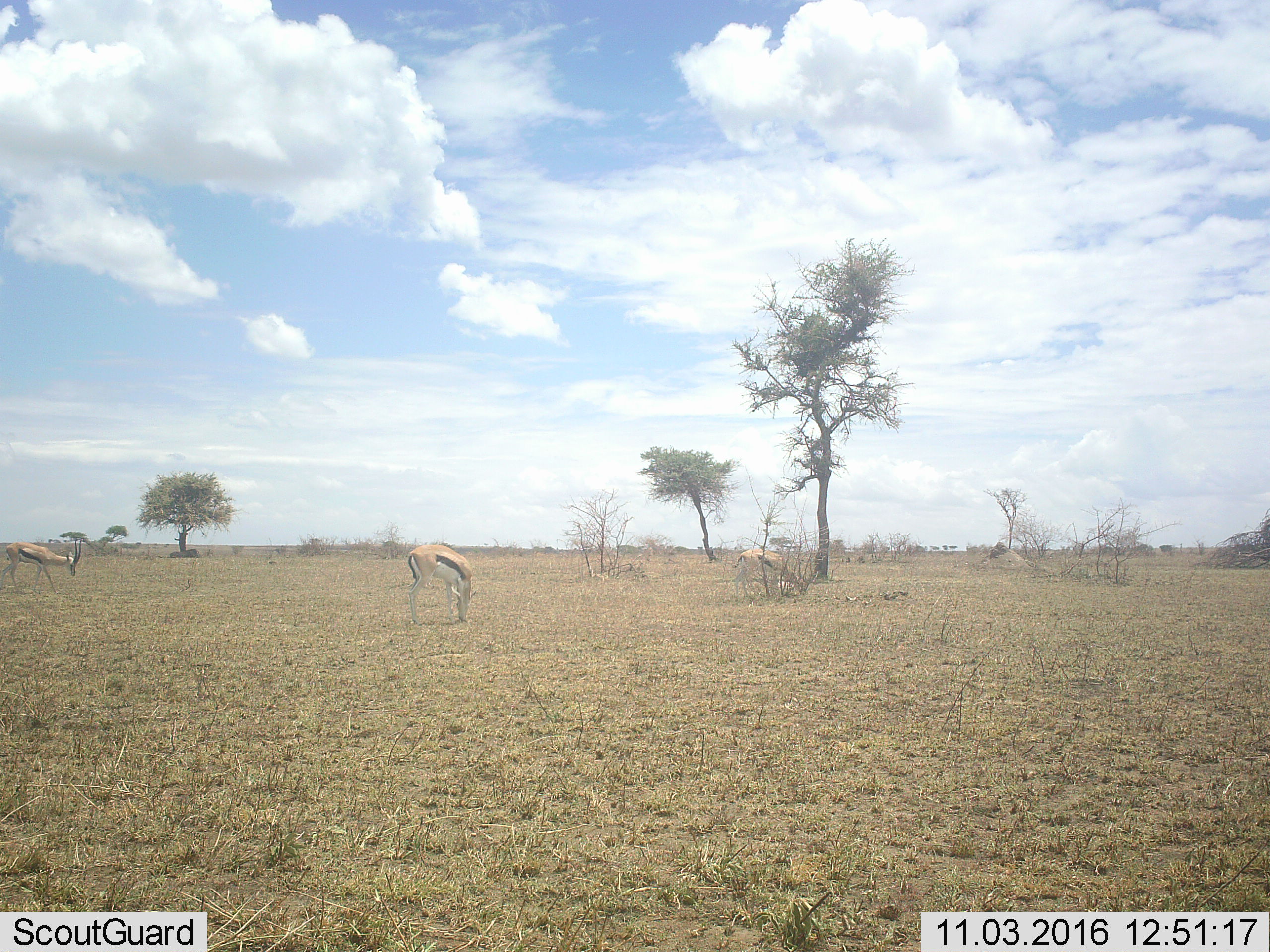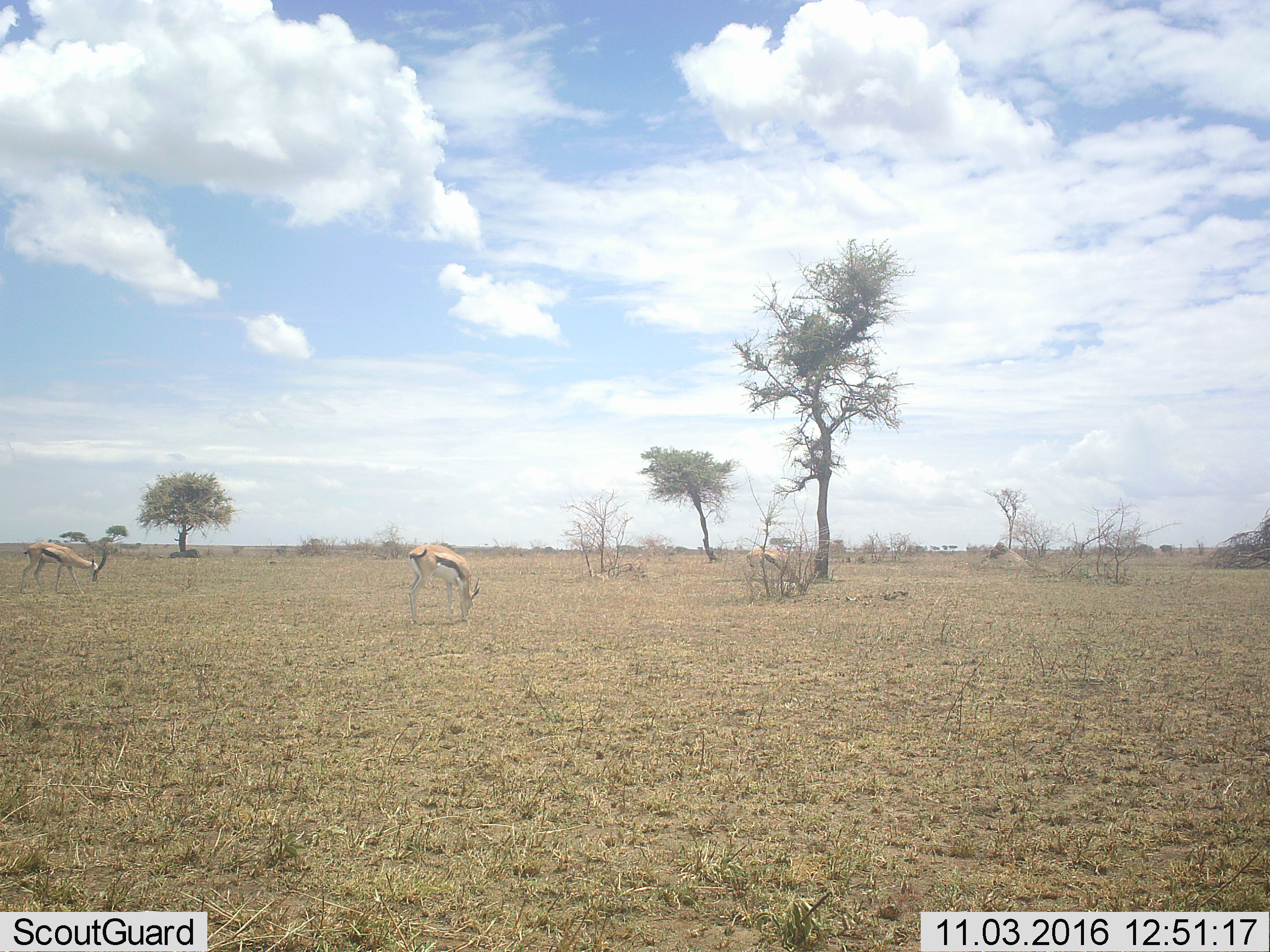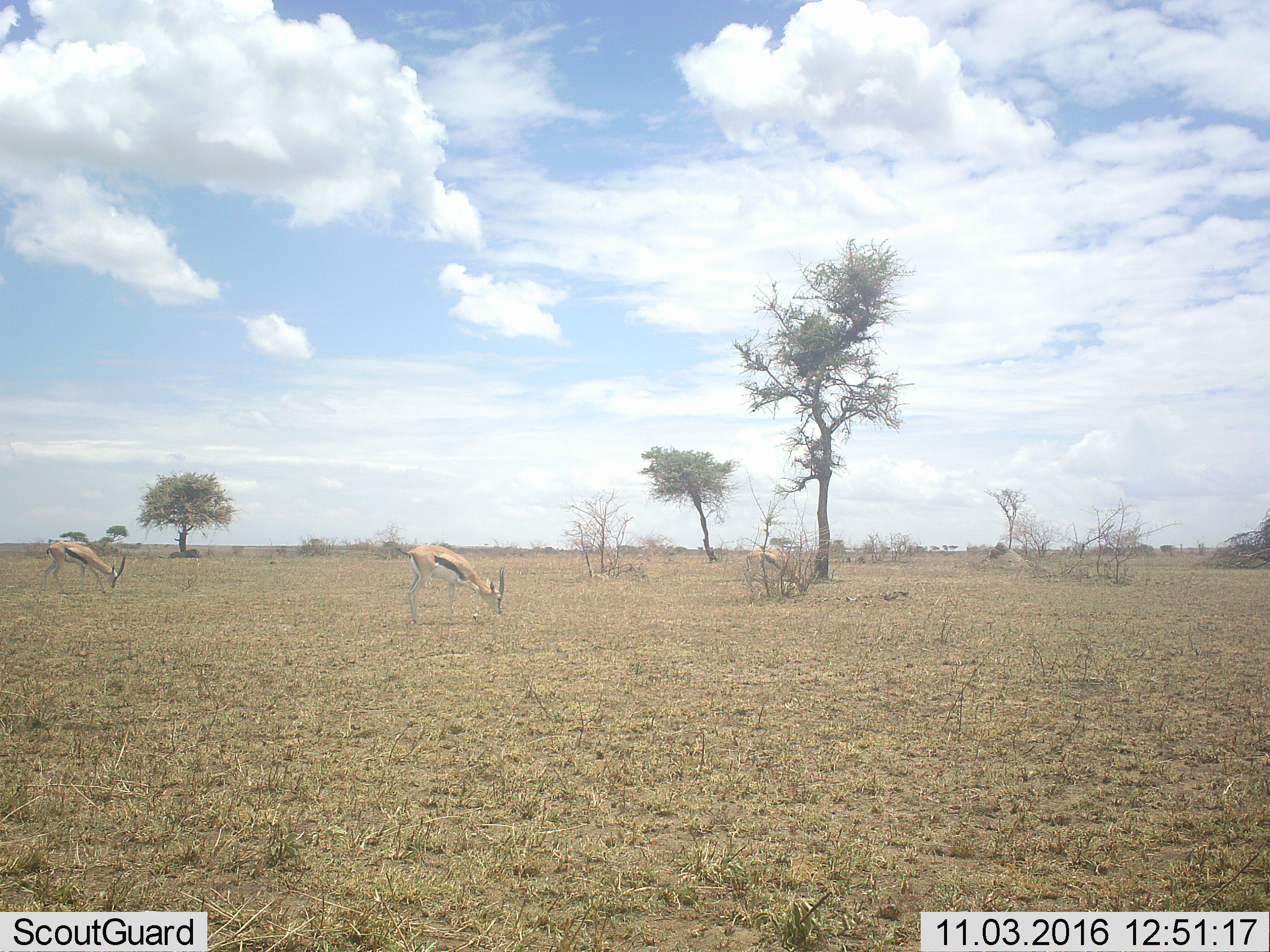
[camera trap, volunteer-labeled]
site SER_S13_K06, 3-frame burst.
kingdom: Animalia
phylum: Chordata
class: Mammalia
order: Artiodactyla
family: Bovidae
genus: Eudorcas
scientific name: Eudorcas thomsonii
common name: thomson's gazelle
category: gazellethomsons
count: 3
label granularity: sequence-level